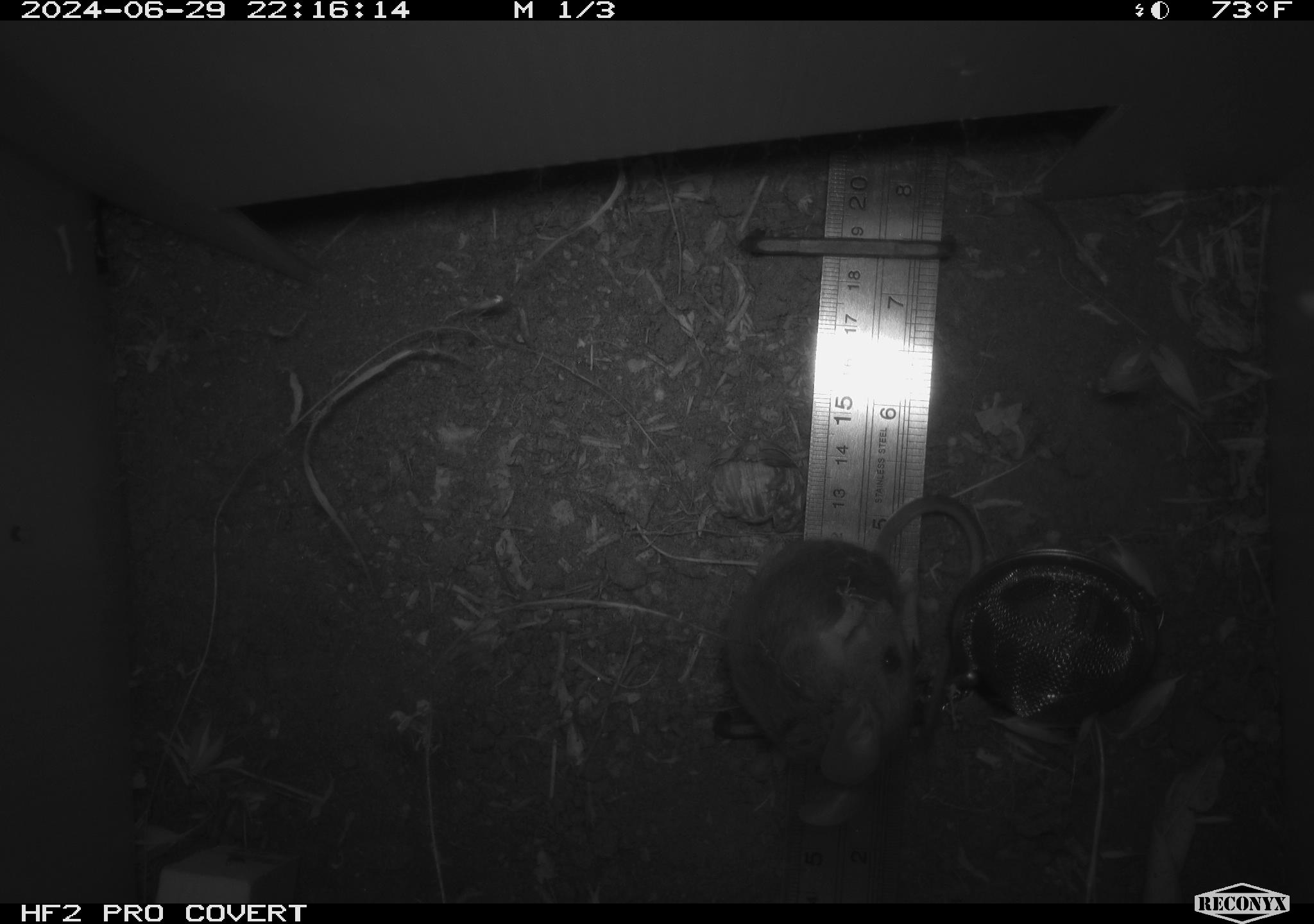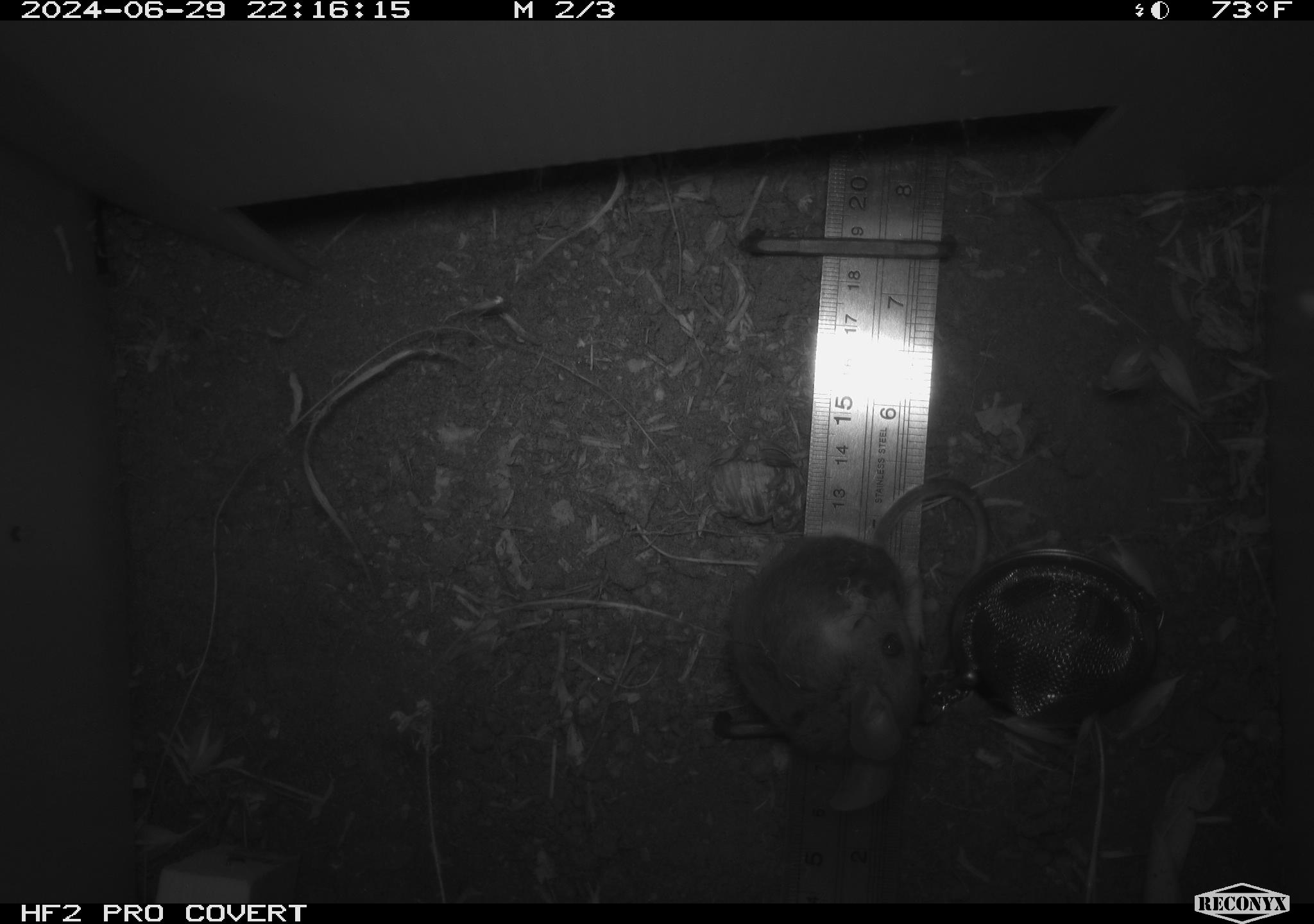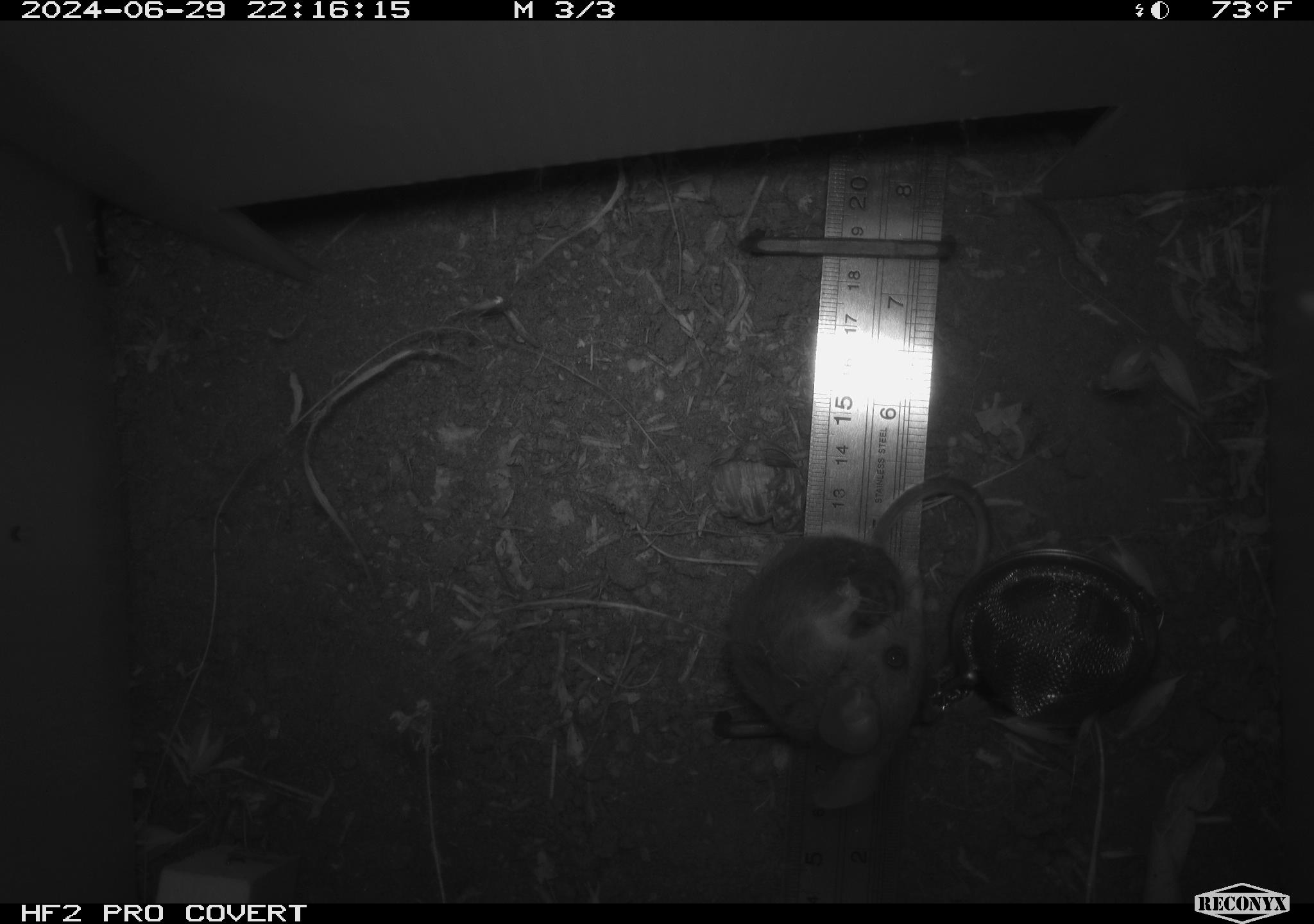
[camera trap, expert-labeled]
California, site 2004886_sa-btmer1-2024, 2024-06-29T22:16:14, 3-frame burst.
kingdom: Animalia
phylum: Chordata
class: Mammalia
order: Rodentia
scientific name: Rodentia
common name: mouse species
Mouse species (Rodentia).